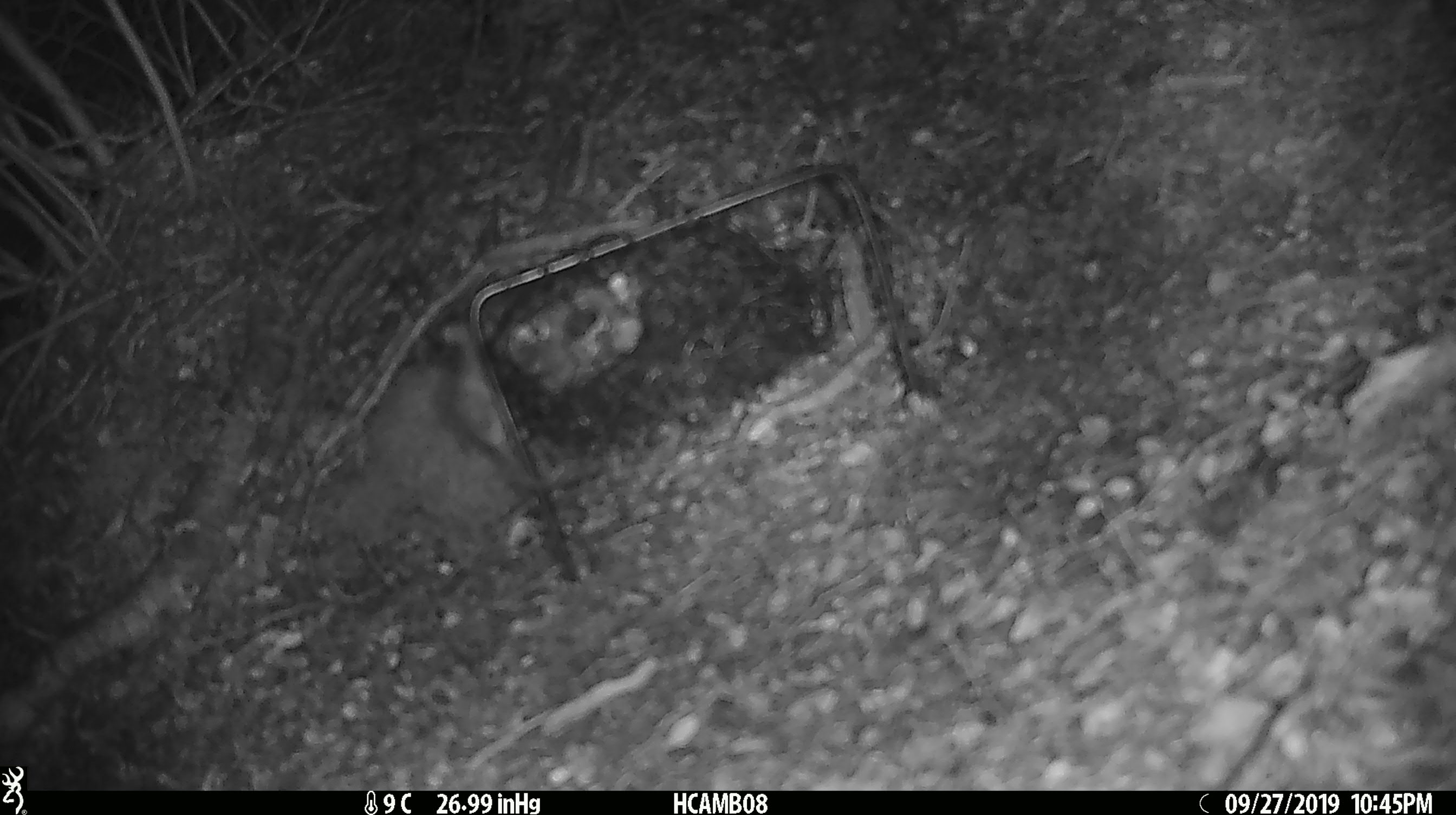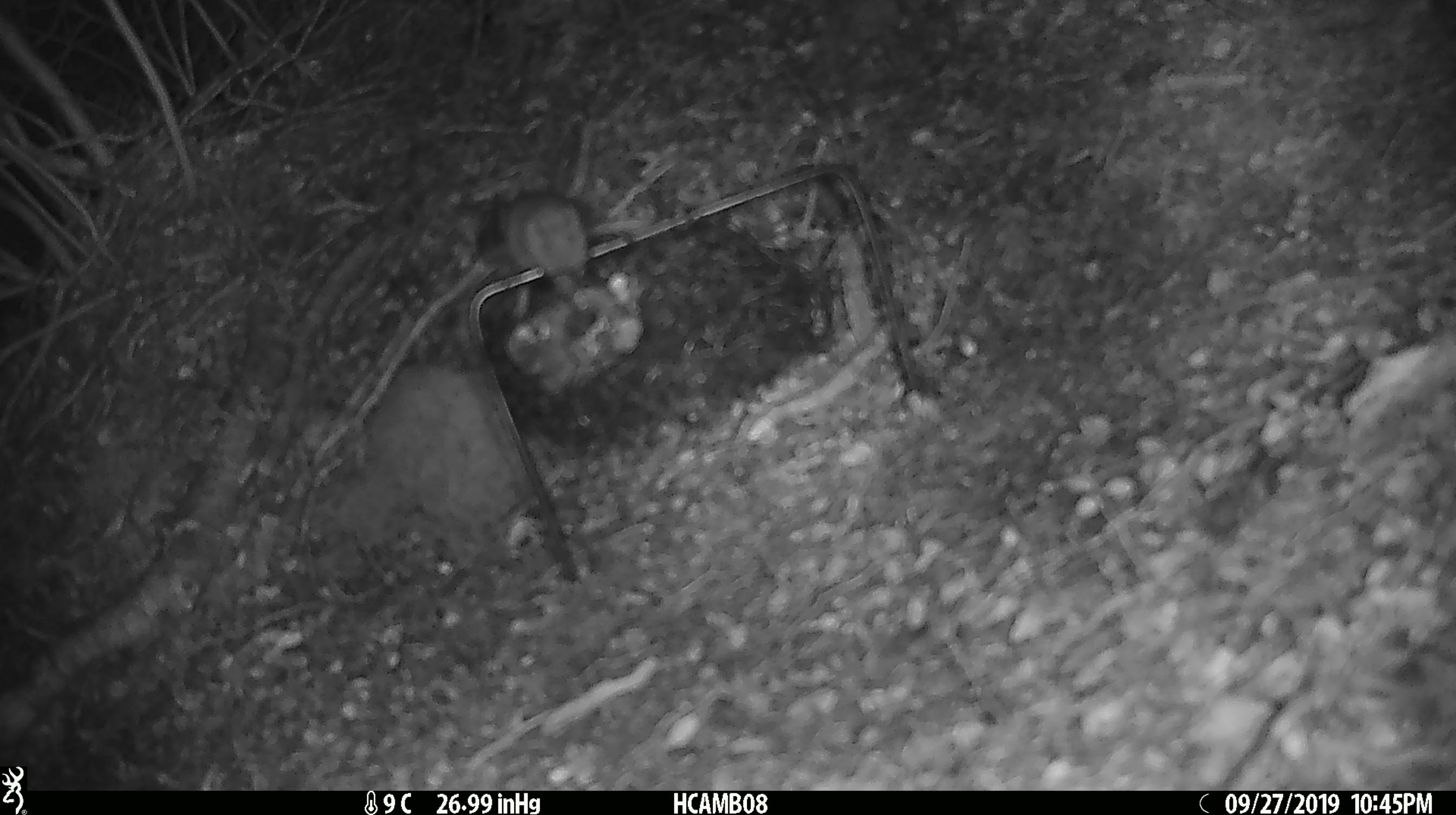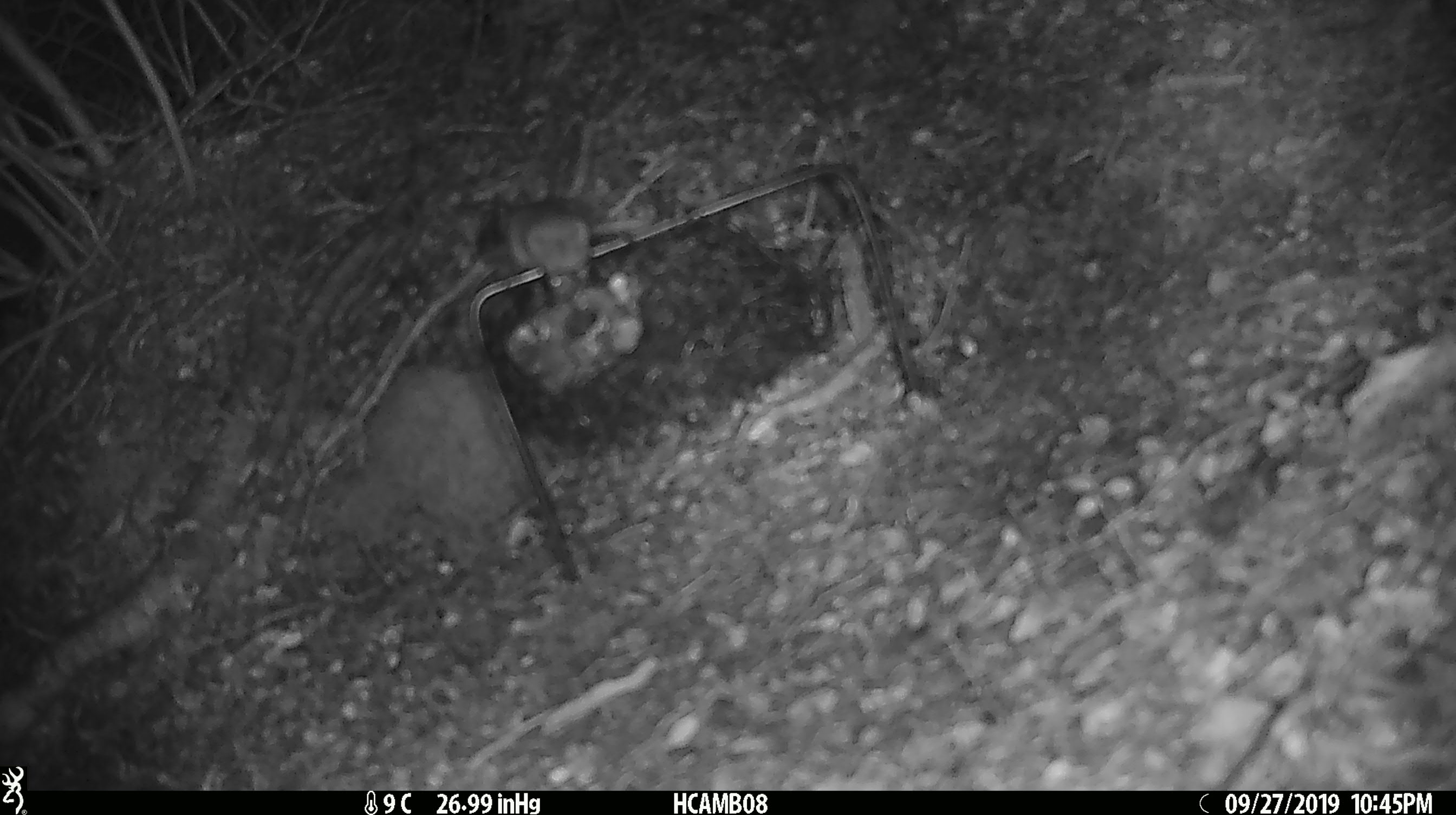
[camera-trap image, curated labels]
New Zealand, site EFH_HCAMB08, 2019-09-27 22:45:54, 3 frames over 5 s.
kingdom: Animalia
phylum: Chordata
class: Mammalia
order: Rodentia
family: Muridae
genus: Mus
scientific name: Mus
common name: mouse